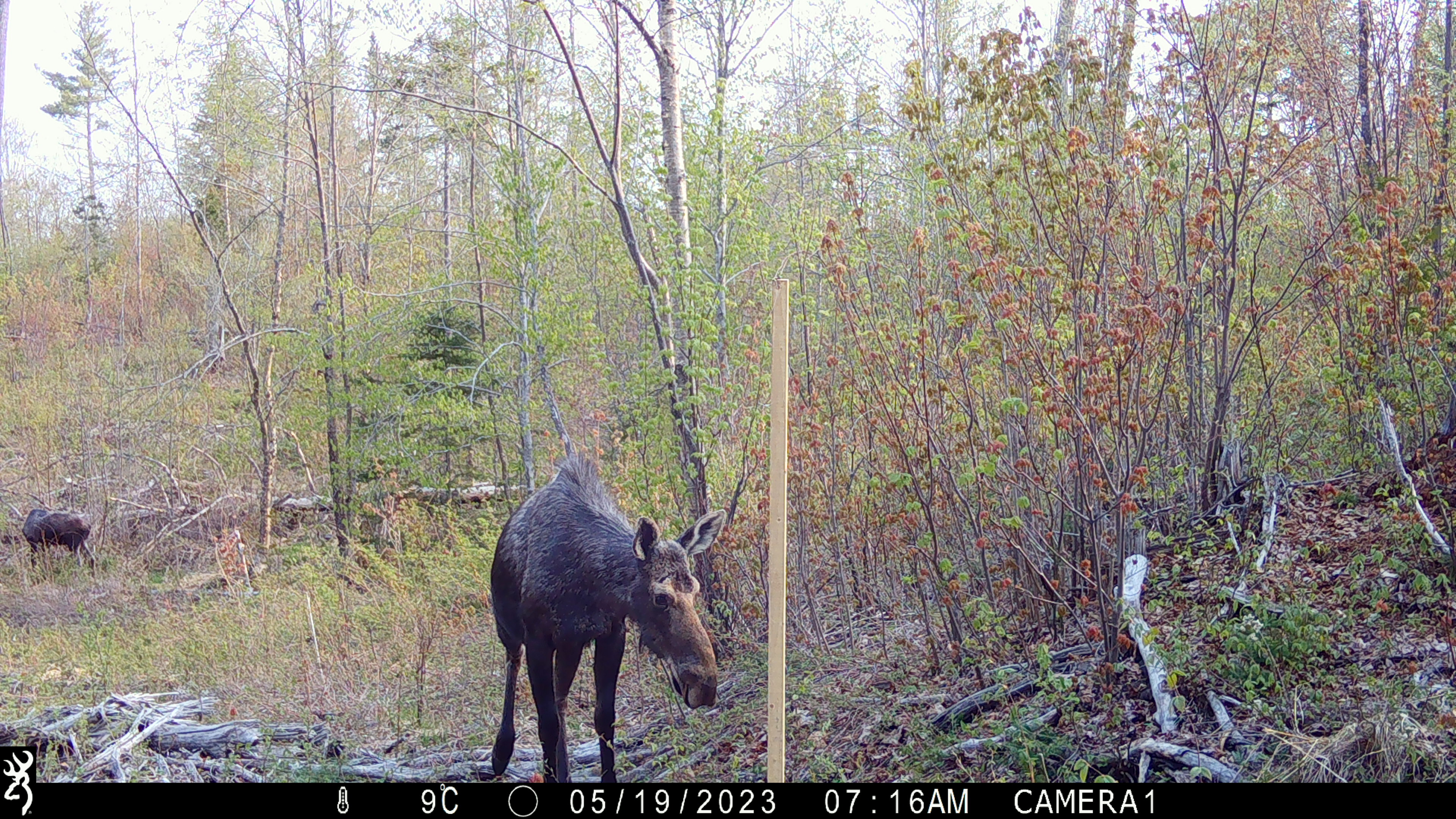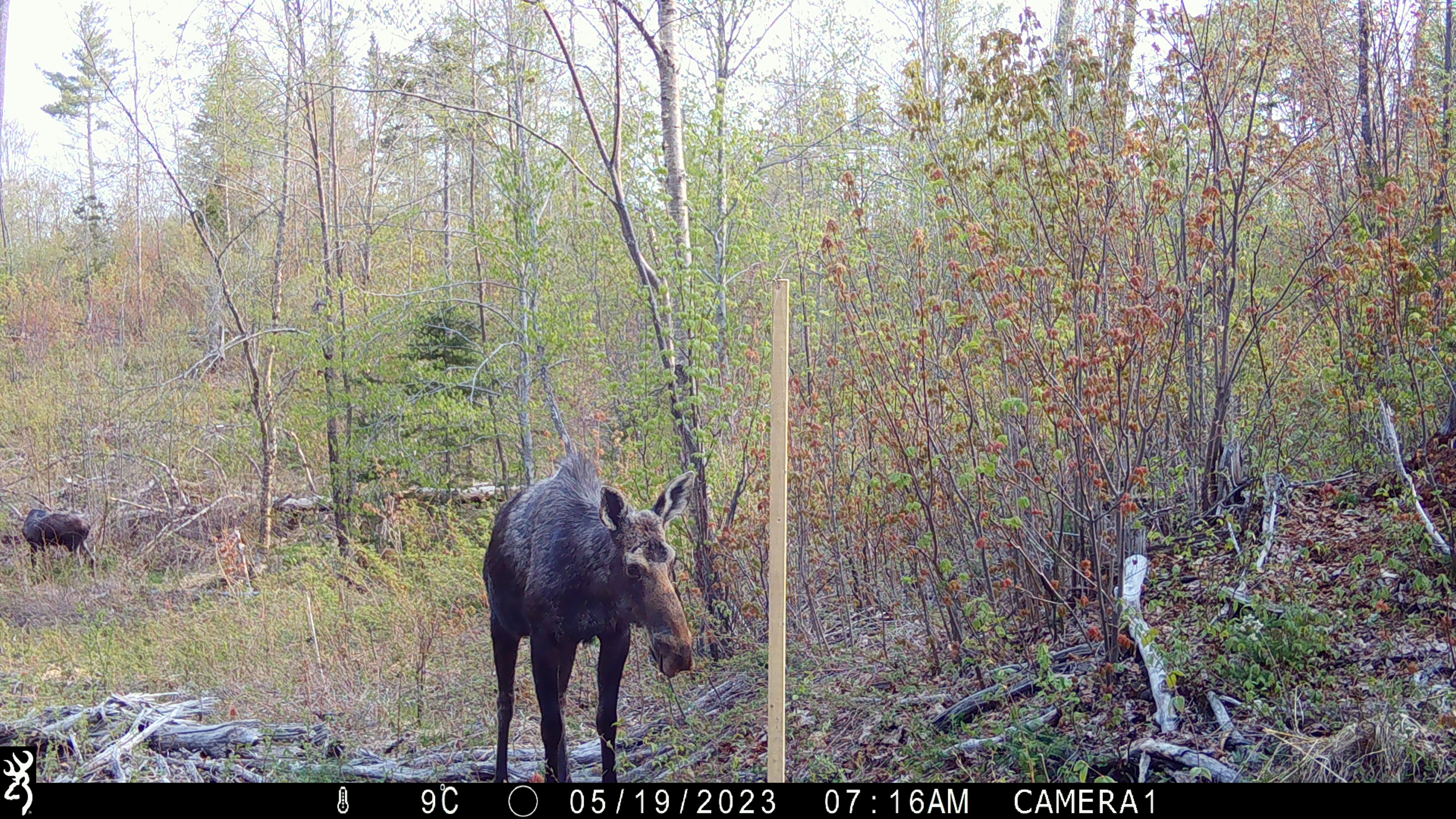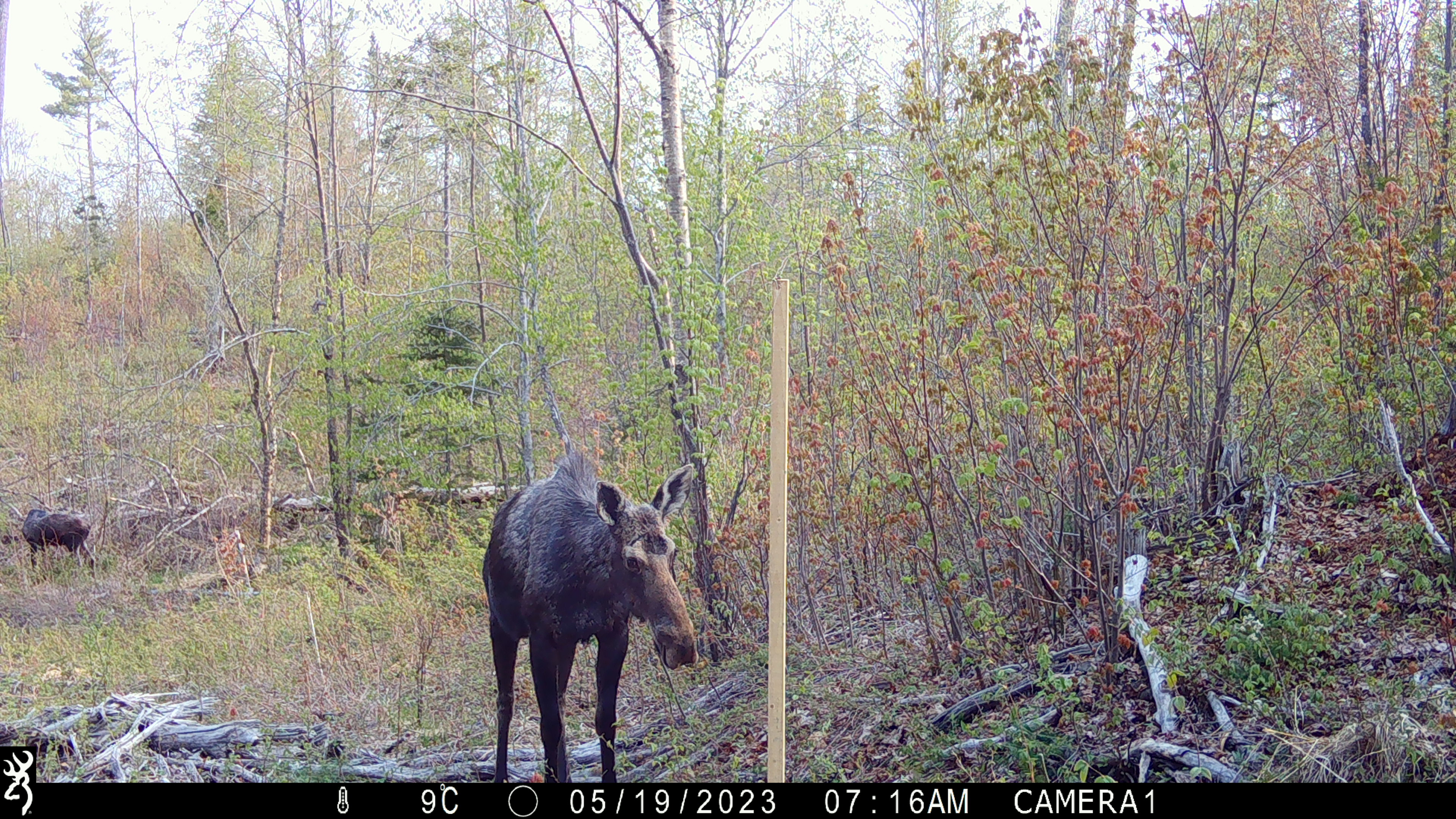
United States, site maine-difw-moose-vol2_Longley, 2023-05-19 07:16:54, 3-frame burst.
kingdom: Animalia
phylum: Chordata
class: Mammalia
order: Artiodactyla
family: Cervidae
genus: Alces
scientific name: Alces alces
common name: moose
Moose (Alces alces).